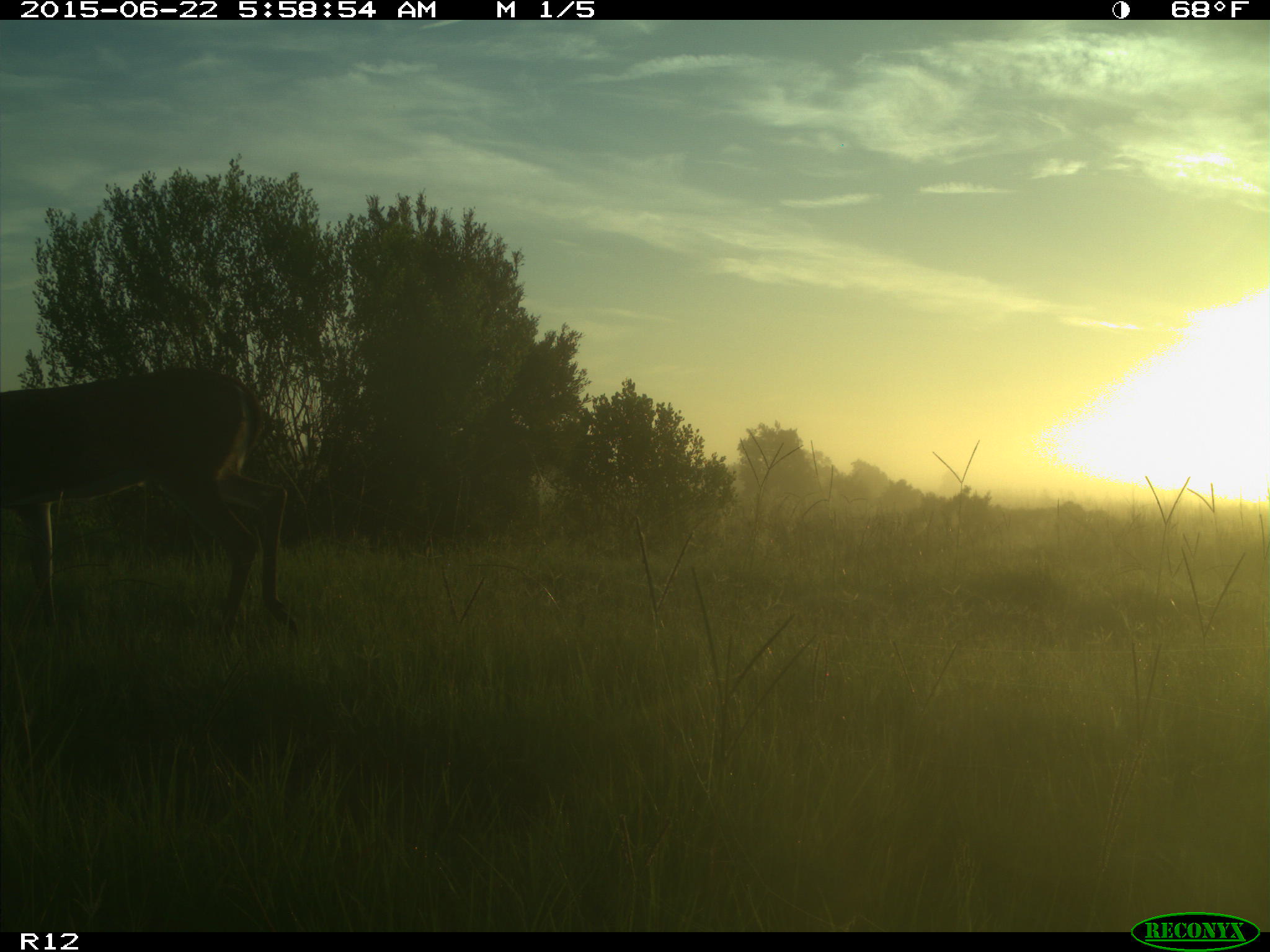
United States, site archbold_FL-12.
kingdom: Animalia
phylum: Chordata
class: Mammalia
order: Artiodactyla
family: Cervidae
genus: Odocoileus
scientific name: Odocoileus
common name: deer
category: unidentified deer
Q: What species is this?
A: Unidentified deer (deer) (Odocoileus).